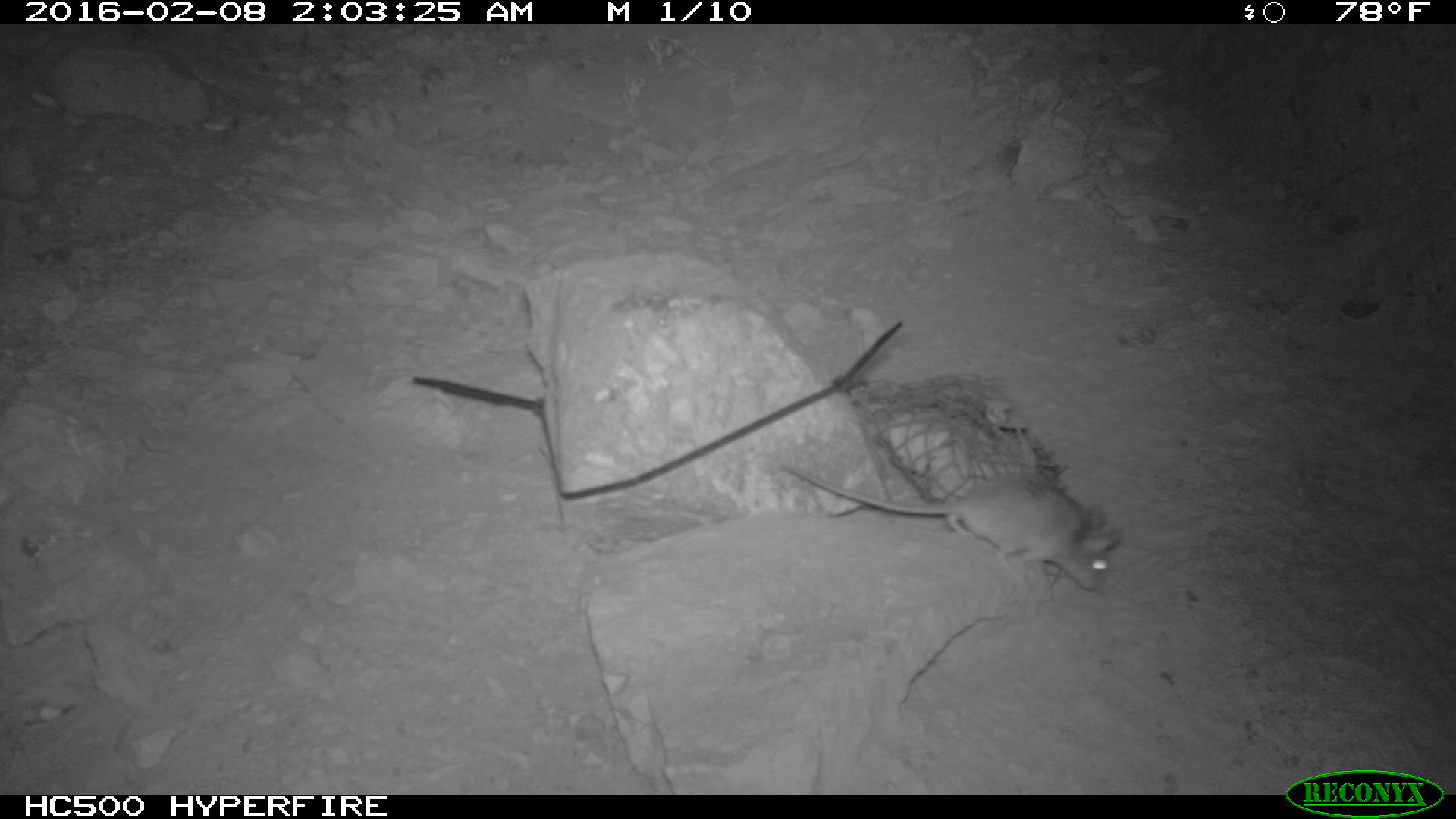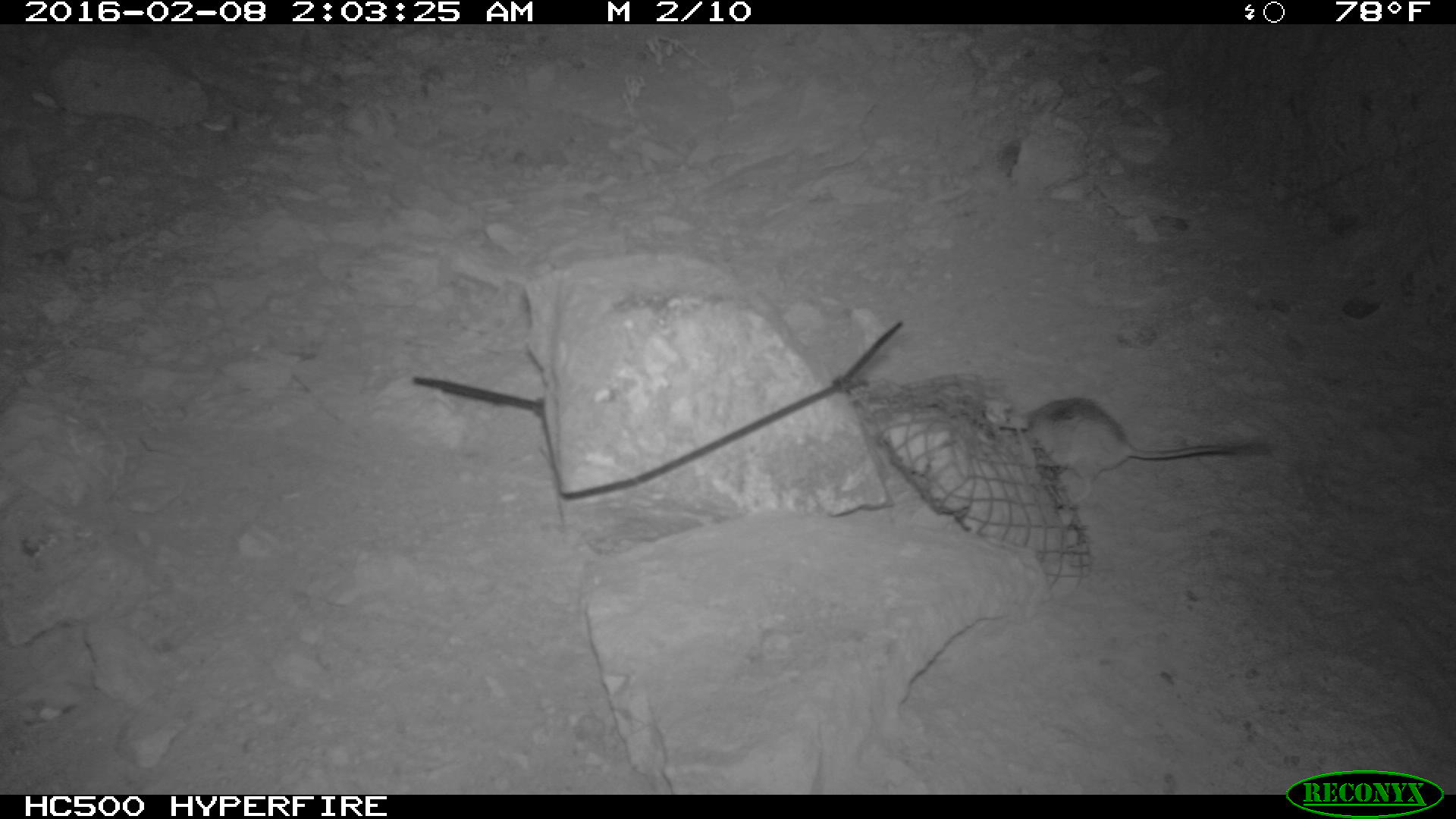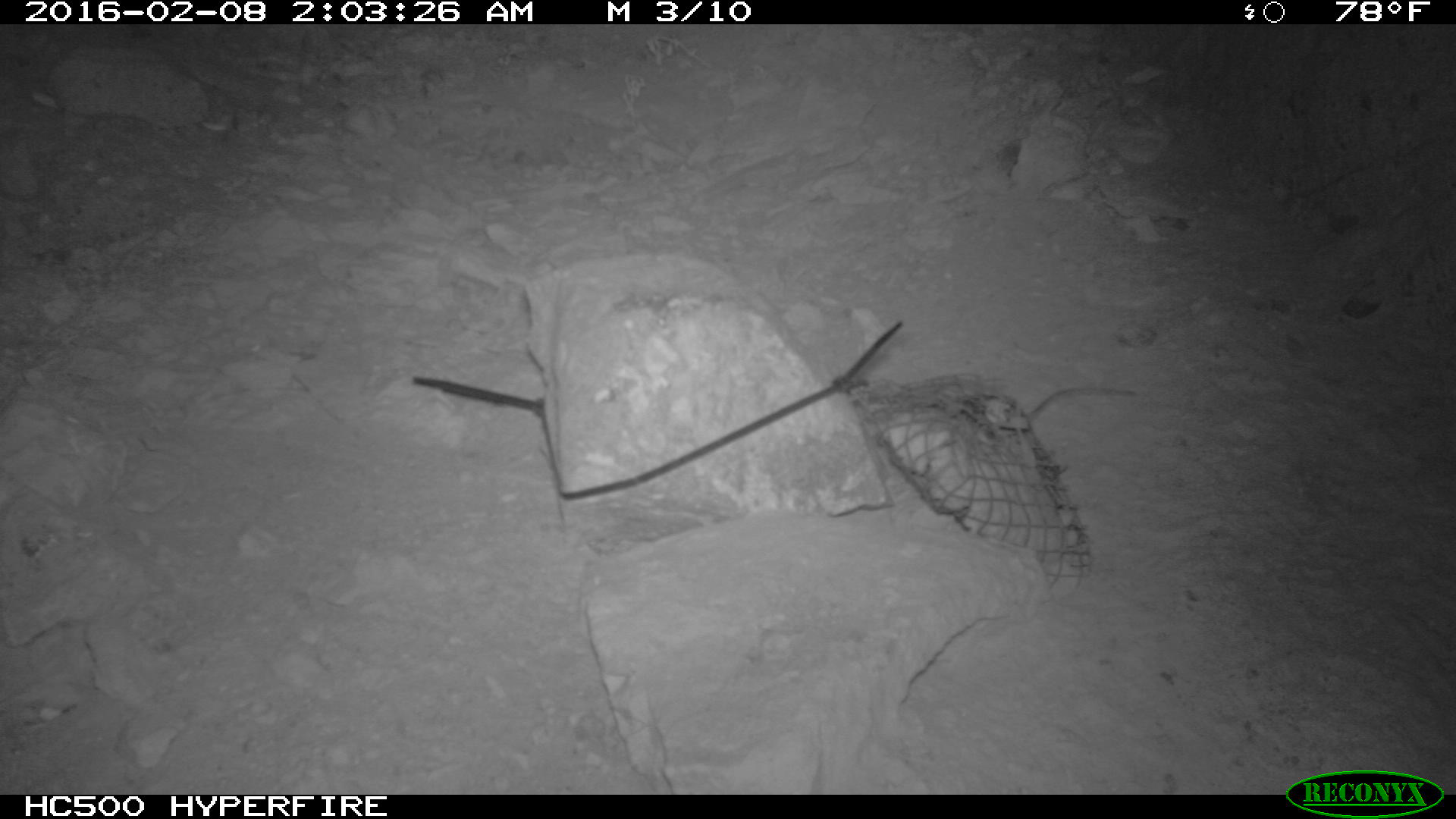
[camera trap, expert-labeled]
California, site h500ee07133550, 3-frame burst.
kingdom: Animalia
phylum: Chordata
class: Mammalia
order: Rodentia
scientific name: Rodentia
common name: rodent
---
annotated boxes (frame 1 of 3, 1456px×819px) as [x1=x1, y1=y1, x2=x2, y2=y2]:
rodent: [x1=777, y1=463, x2=1119, y2=588]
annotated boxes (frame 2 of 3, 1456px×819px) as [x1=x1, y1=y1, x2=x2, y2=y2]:
rodent: [x1=1021, y1=397, x2=1272, y2=506]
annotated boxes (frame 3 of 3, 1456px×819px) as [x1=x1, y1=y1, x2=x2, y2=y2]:
rodent: [x1=927, y1=387, x2=1137, y2=441]